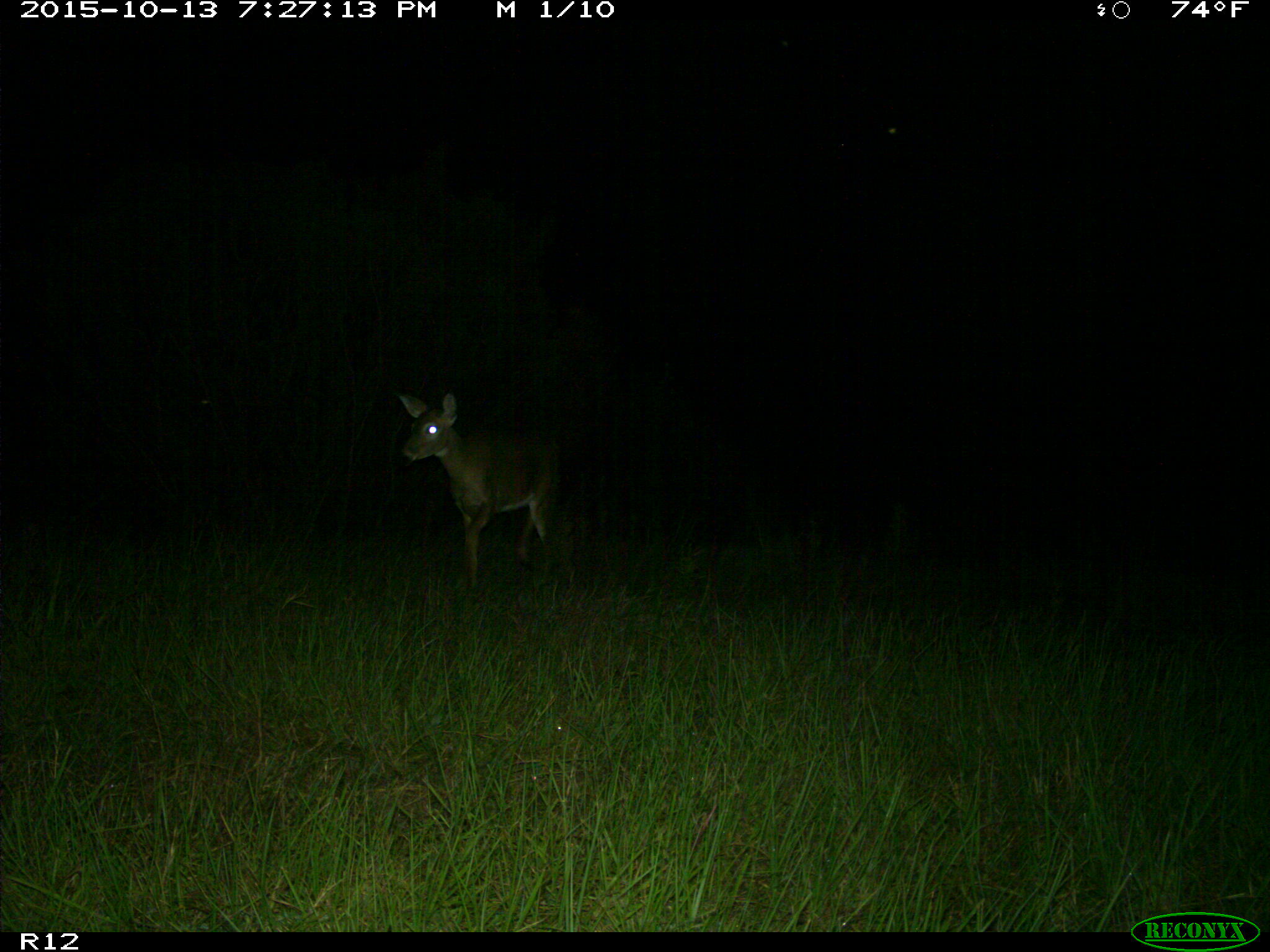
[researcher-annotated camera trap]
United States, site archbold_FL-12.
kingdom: Animalia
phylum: Chordata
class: Mammalia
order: Artiodactyla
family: Cervidae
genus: Odocoileus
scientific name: Odocoileus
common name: deer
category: unidentified deer